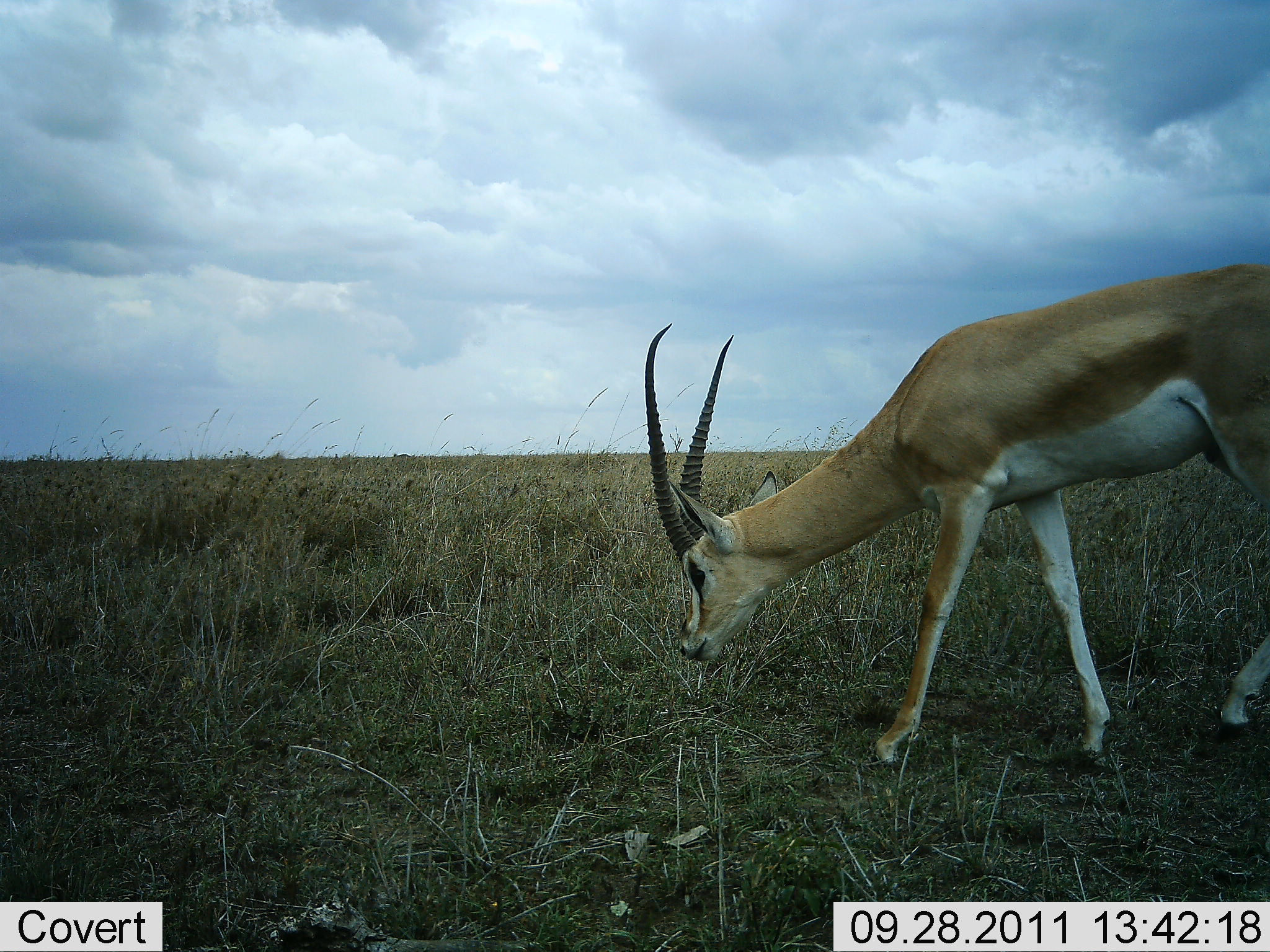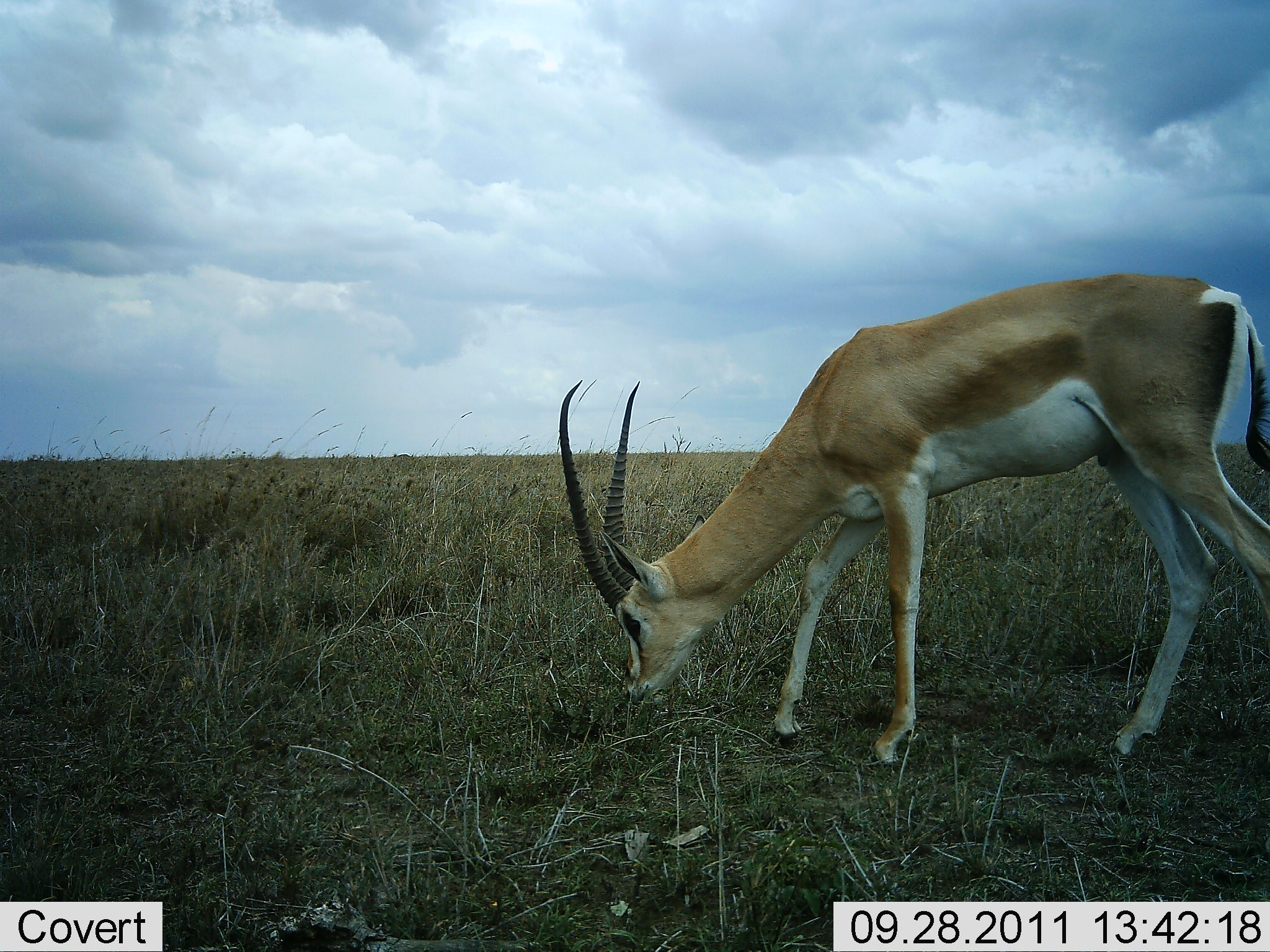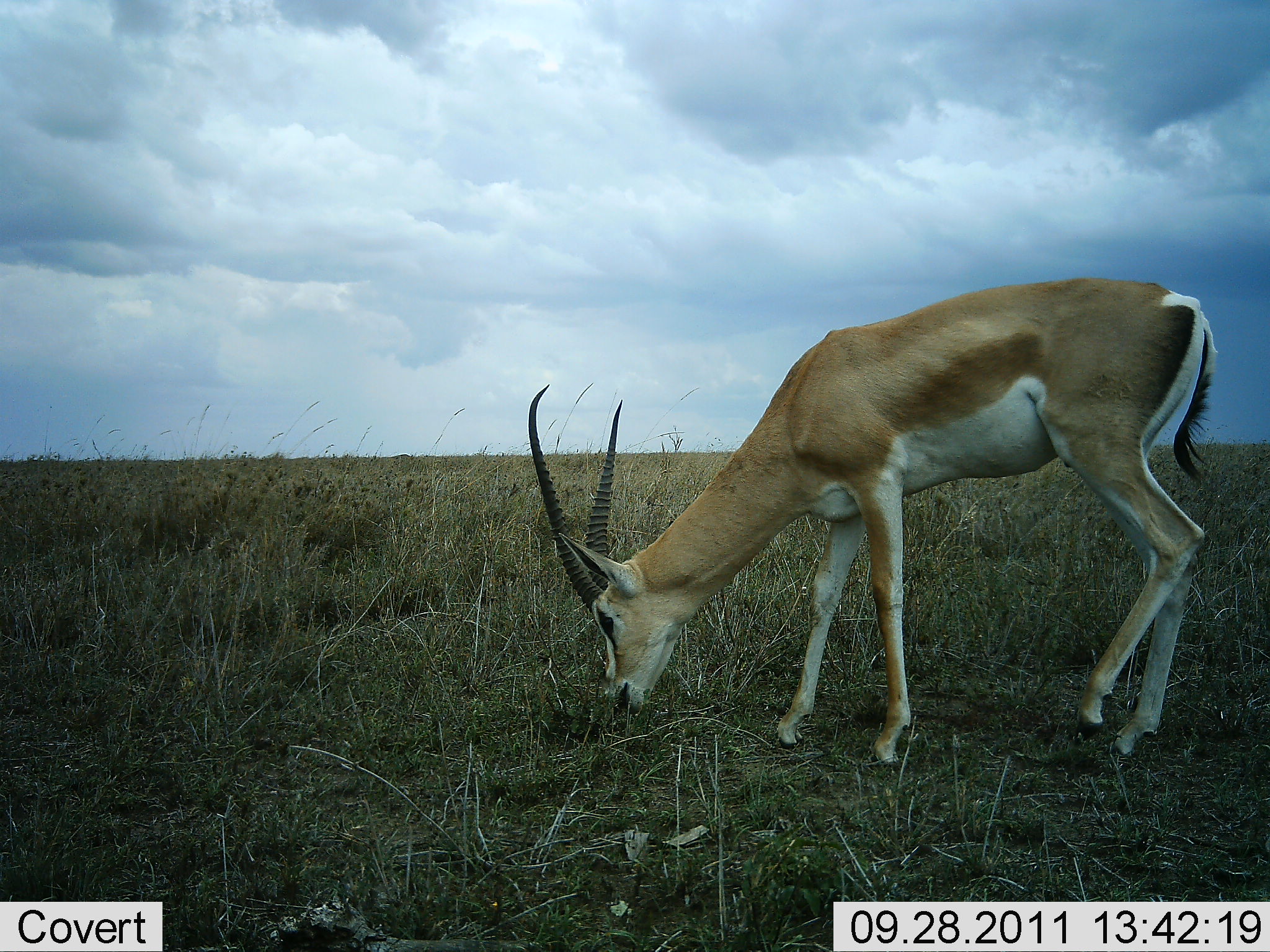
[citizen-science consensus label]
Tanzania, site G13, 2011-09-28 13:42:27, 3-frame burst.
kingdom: Animalia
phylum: Chordata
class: Mammalia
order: Artiodactyla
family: Bovidae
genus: Nanger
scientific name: Nanger granti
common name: grant's gazelle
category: gazellegrants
Gazellegrants (grant's gazelle) (Nanger granti), count 1. Behavior (volunteer vote fractions): standing 18%, resting 0%, moving 27%, interacting 0%. Young present (vote fraction): 0%. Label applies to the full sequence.